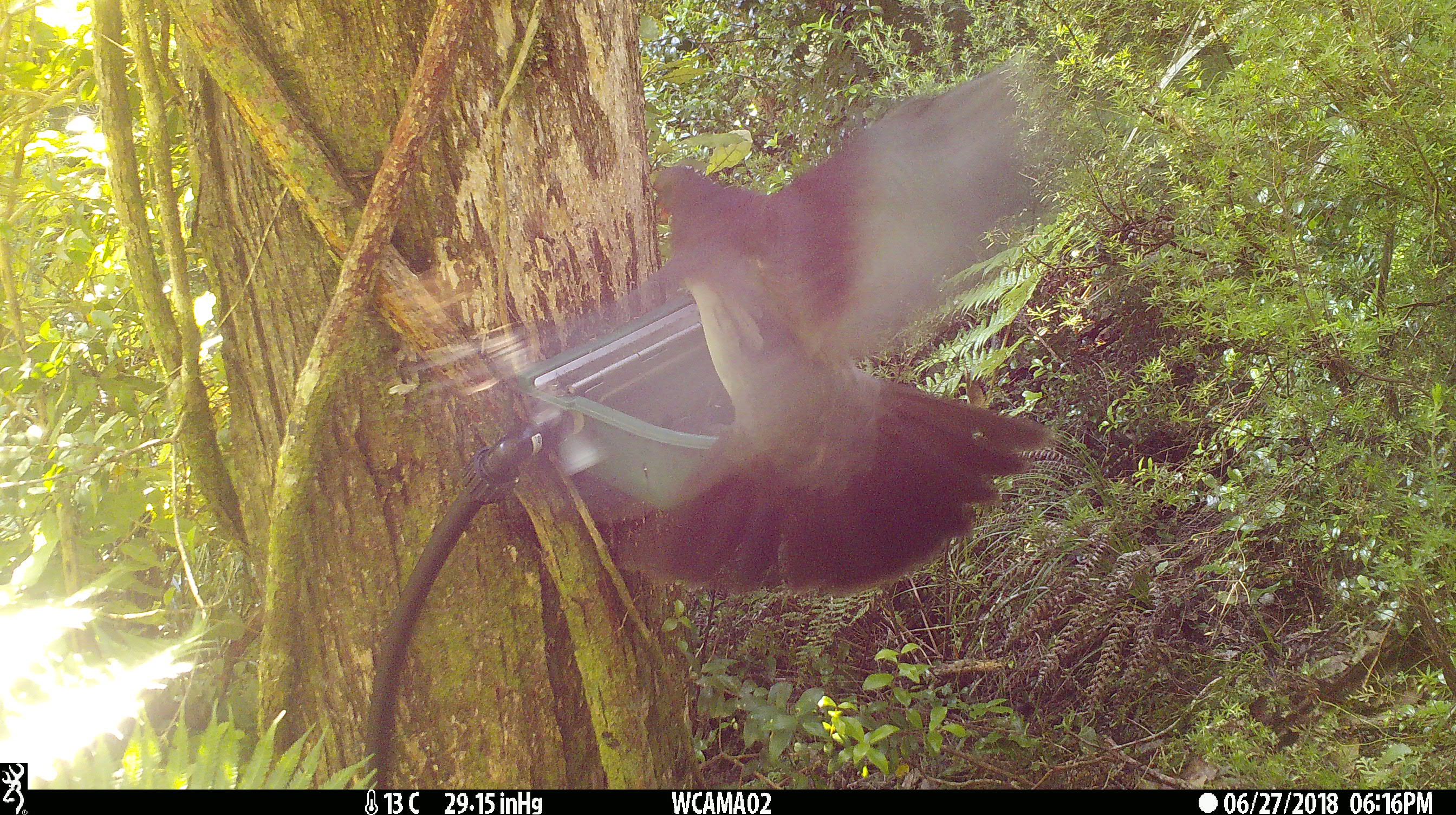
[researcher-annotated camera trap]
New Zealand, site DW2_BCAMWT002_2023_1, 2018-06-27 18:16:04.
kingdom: Animalia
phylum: Chordata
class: Aves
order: Columbiformes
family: Columbidae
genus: Hemiphaga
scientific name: Hemiphaga novaeseelandiae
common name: new zealand pigeon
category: kereru